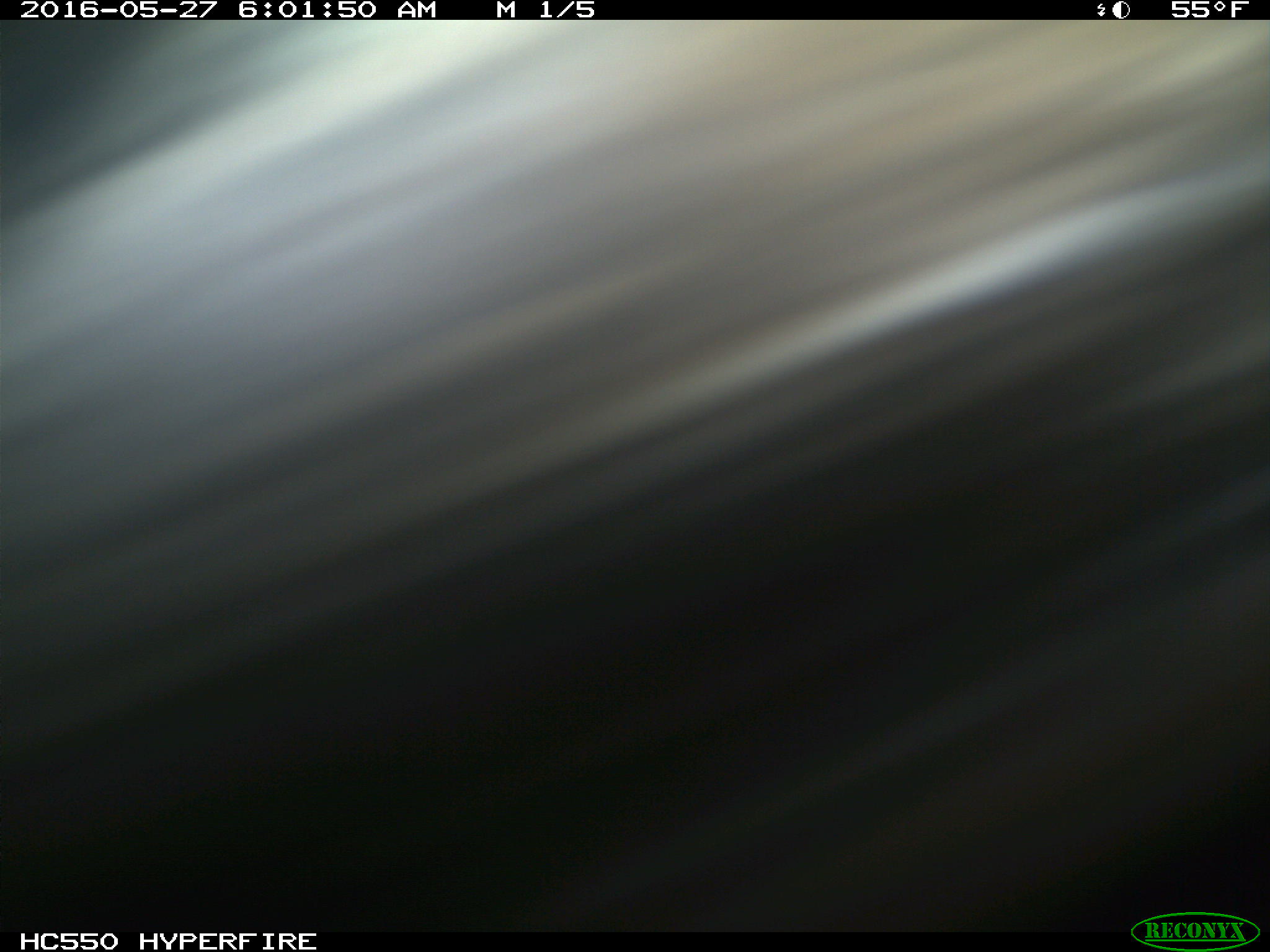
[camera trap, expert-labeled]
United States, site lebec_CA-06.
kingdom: Animalia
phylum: Chordata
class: Mammalia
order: Artiodactyla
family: Bovidae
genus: Bos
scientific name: Bos taurus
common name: domestic cow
Bos taurus (domestic cow).